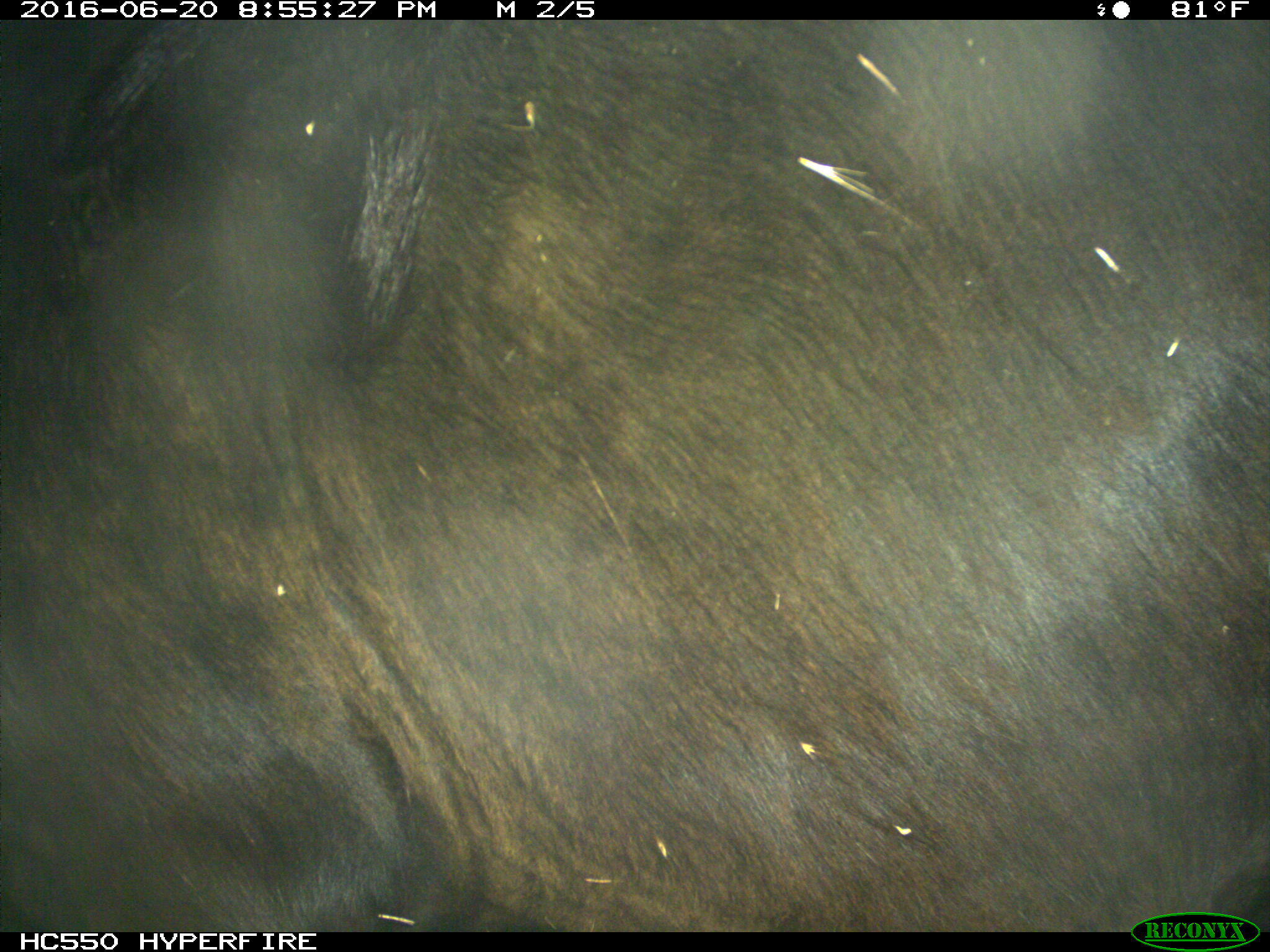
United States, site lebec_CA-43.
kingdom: Animalia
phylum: Chordata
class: Mammalia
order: Artiodactyla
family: Bovidae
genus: Bos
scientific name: Bos taurus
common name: domestic cow